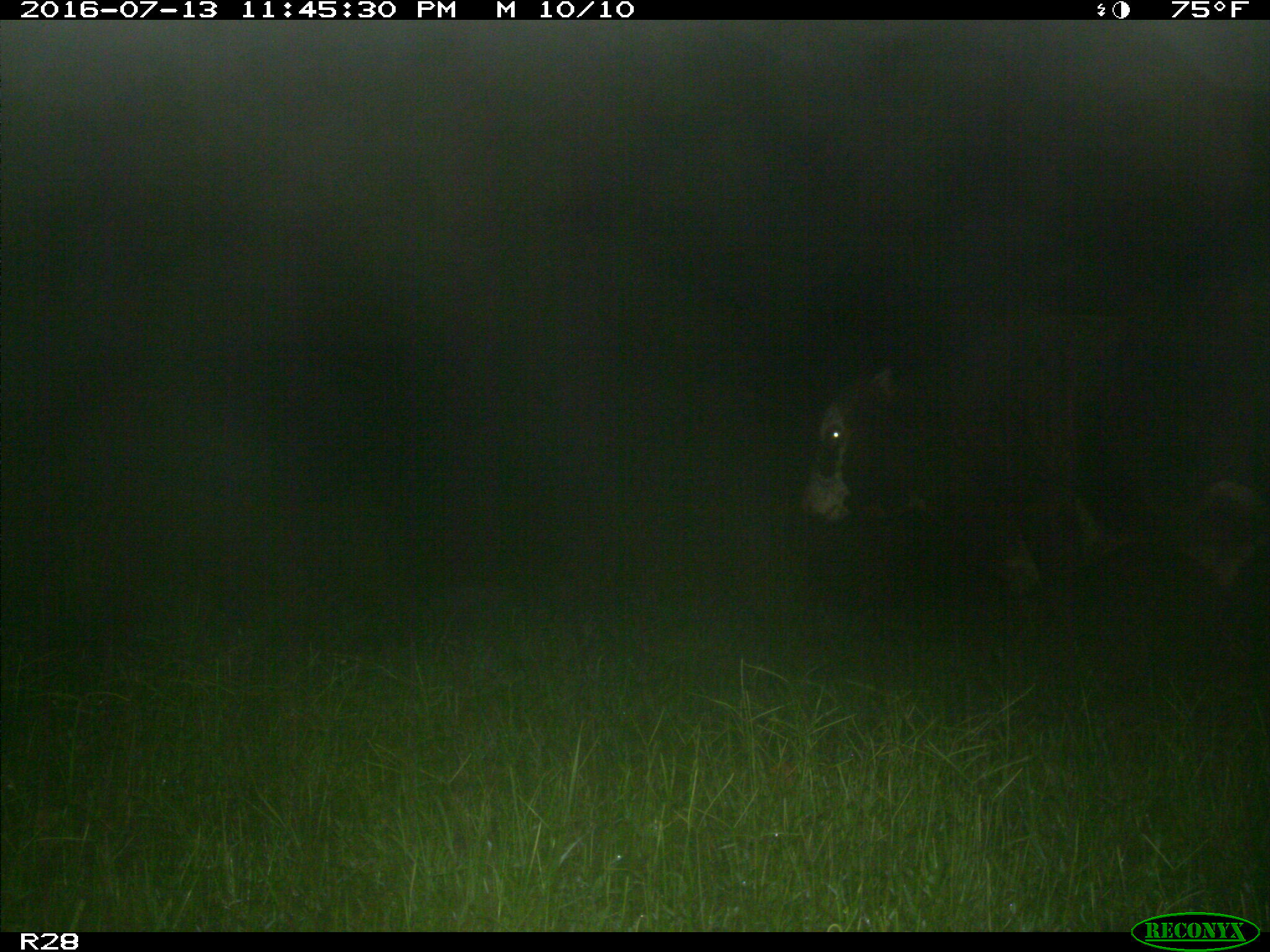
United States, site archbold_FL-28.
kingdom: Animalia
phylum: Chordata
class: Mammalia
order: Artiodactyla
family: Bovidae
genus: Bos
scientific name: Bos taurus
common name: domestic cow